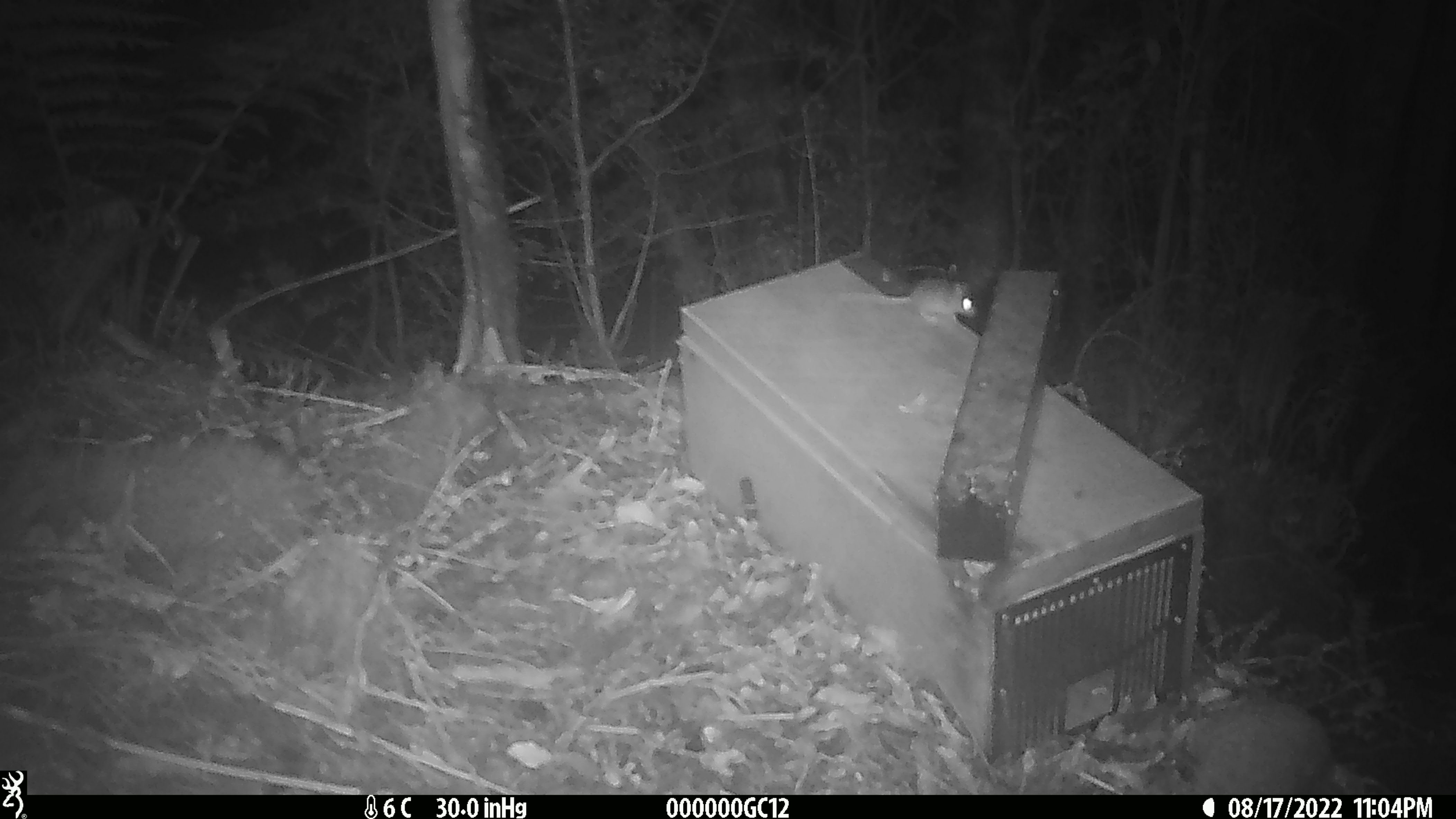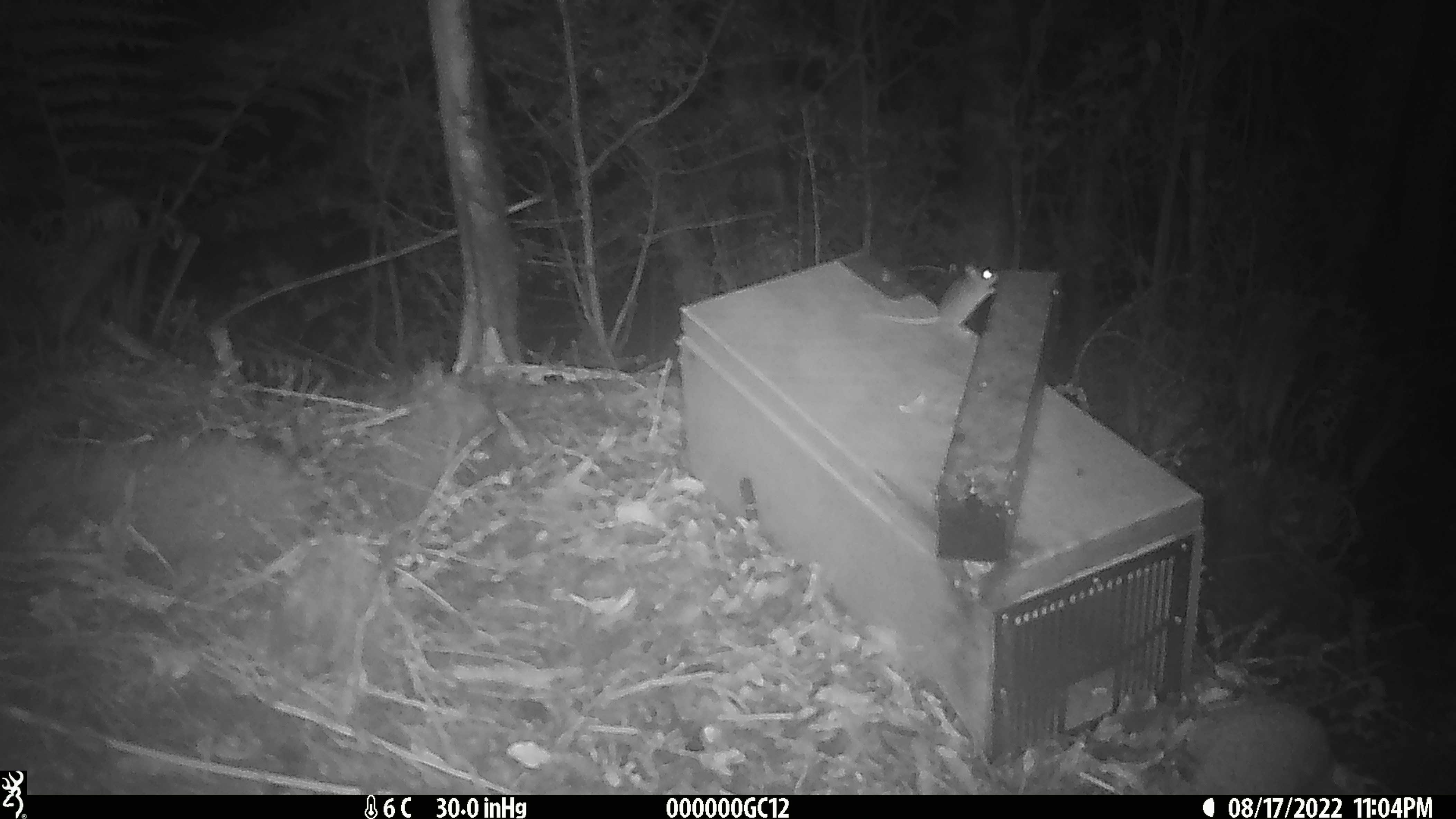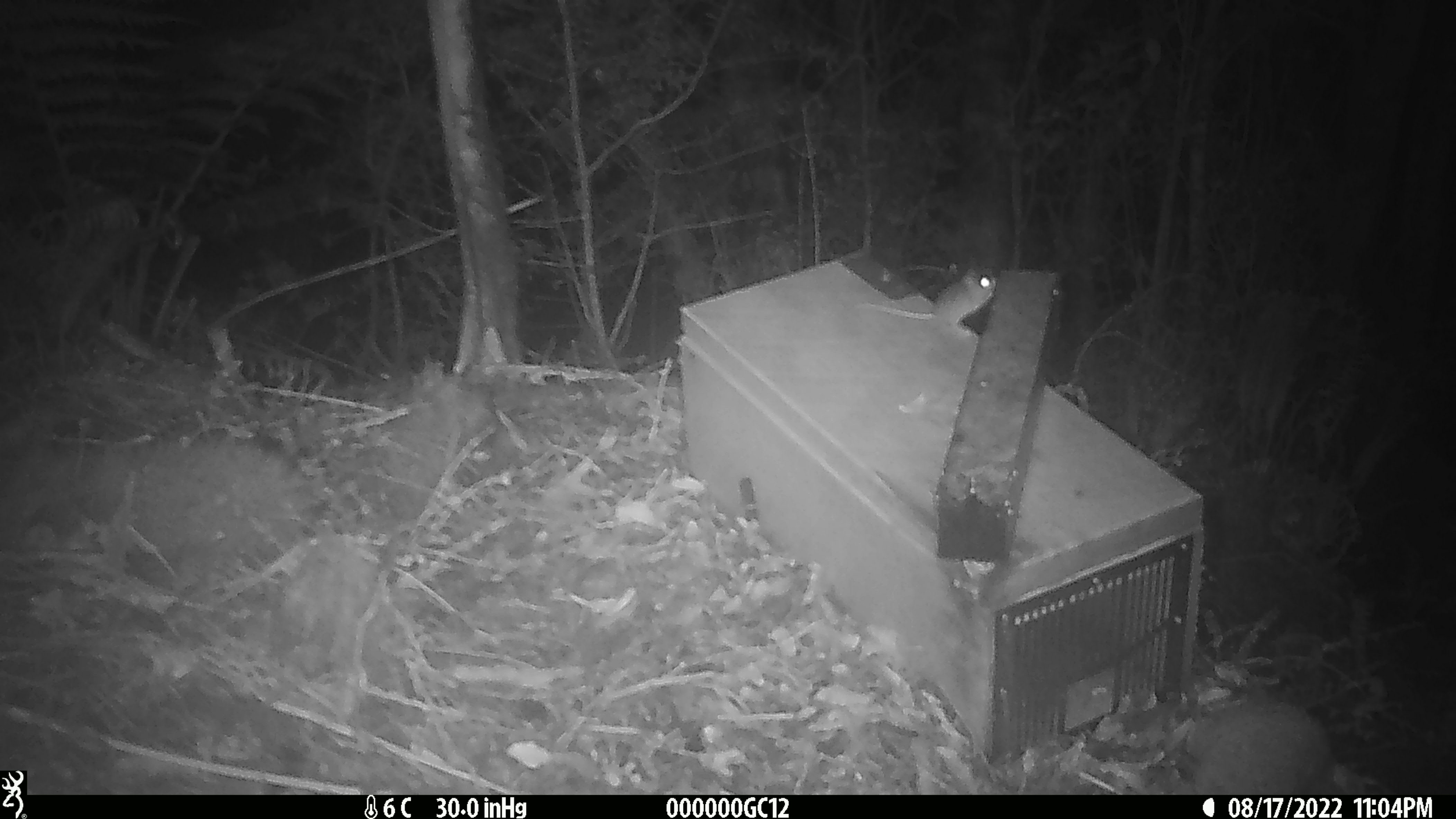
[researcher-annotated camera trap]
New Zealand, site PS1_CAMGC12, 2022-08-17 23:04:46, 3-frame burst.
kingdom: Animalia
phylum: Chordata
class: Mammalia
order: Rodentia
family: Muridae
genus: Mus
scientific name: Mus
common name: mouse